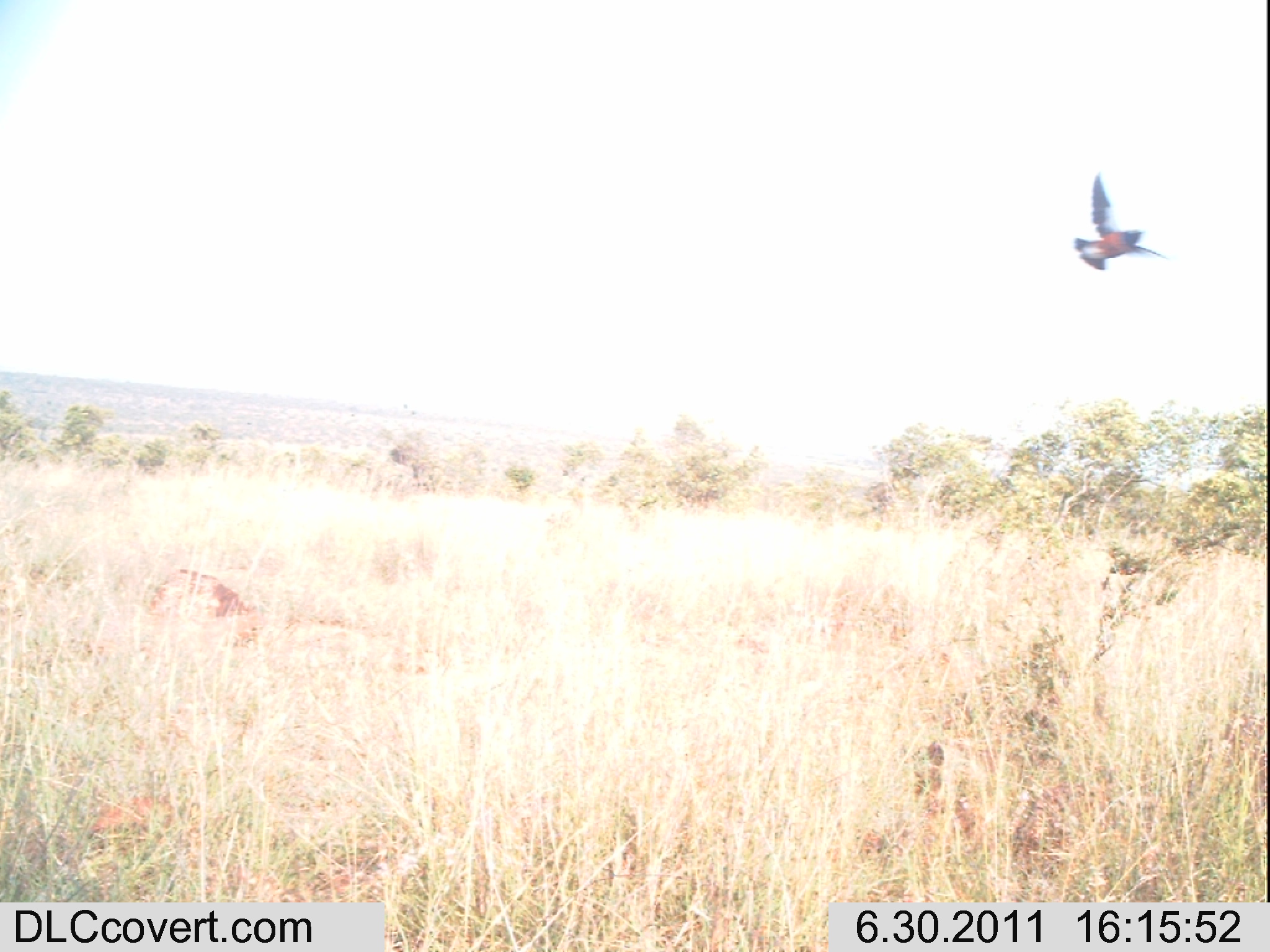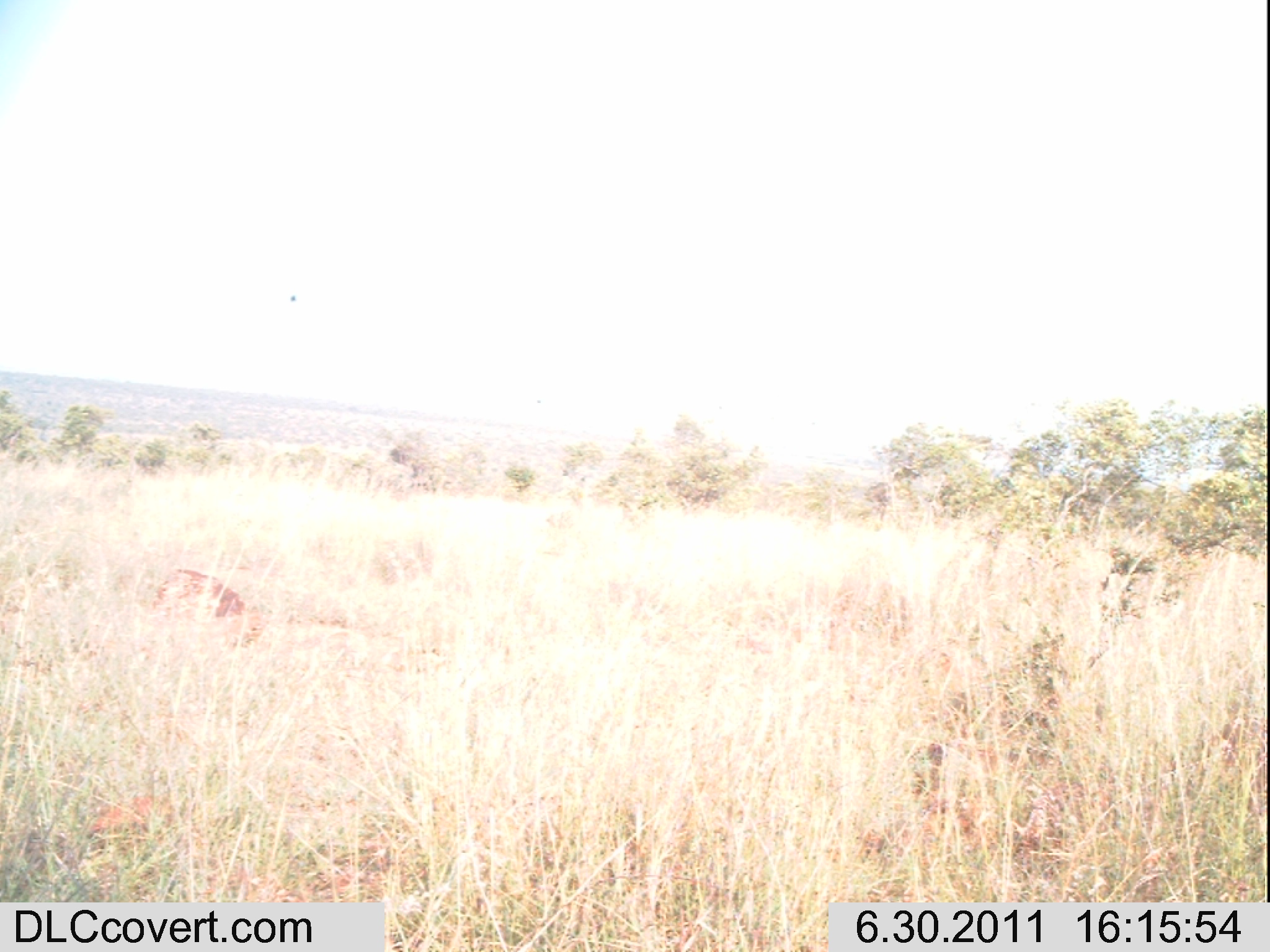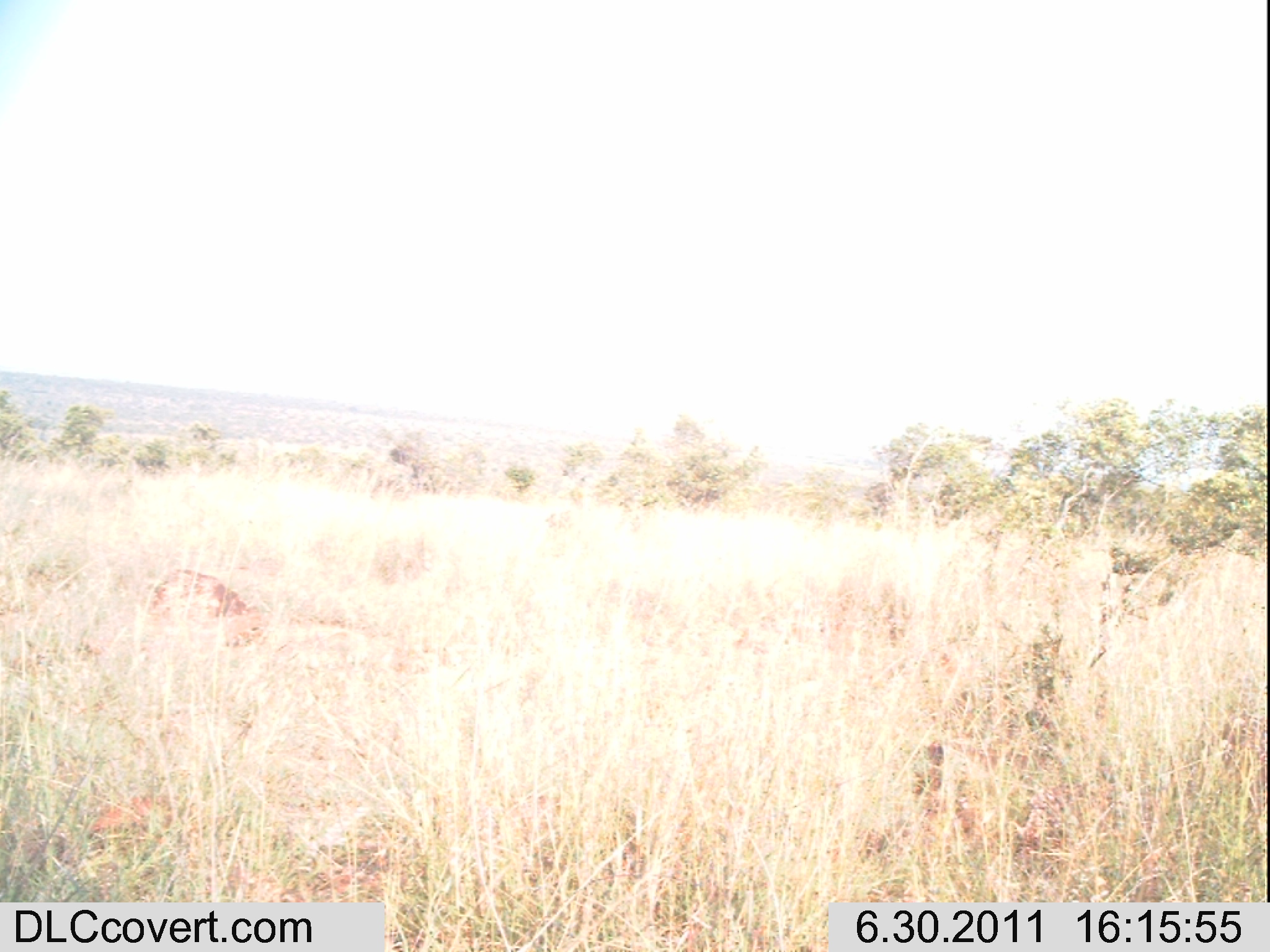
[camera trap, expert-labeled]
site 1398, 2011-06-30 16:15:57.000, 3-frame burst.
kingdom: Animalia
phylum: Chordata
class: Aves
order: Passeriformes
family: Sturnidae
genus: Lamprotornis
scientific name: Lamprotornis superbus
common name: superb starling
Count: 1.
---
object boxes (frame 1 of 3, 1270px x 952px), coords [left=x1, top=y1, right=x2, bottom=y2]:
lamprotornis superbus: [left=1072, top=171, right=1170, bottom=271]